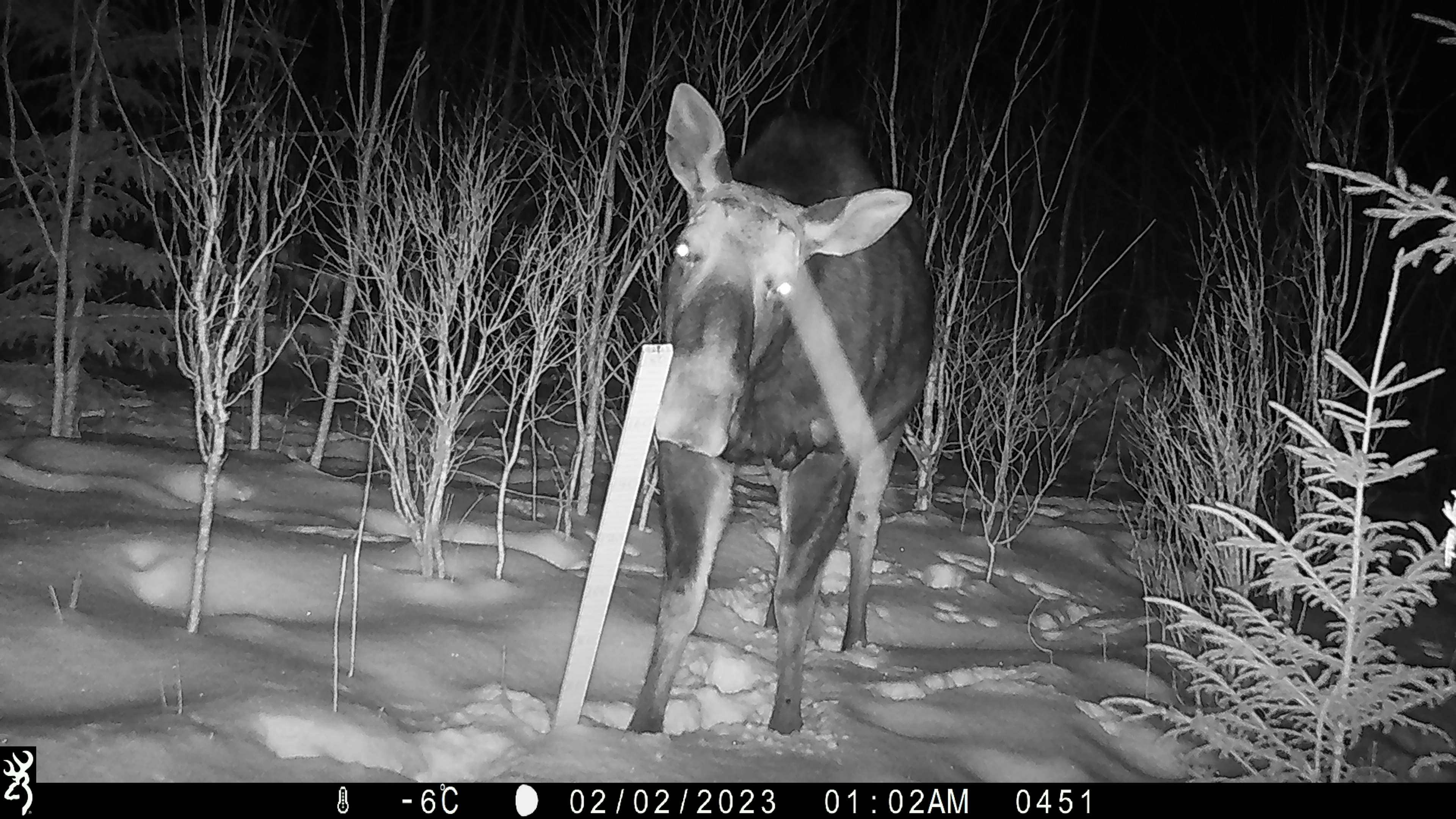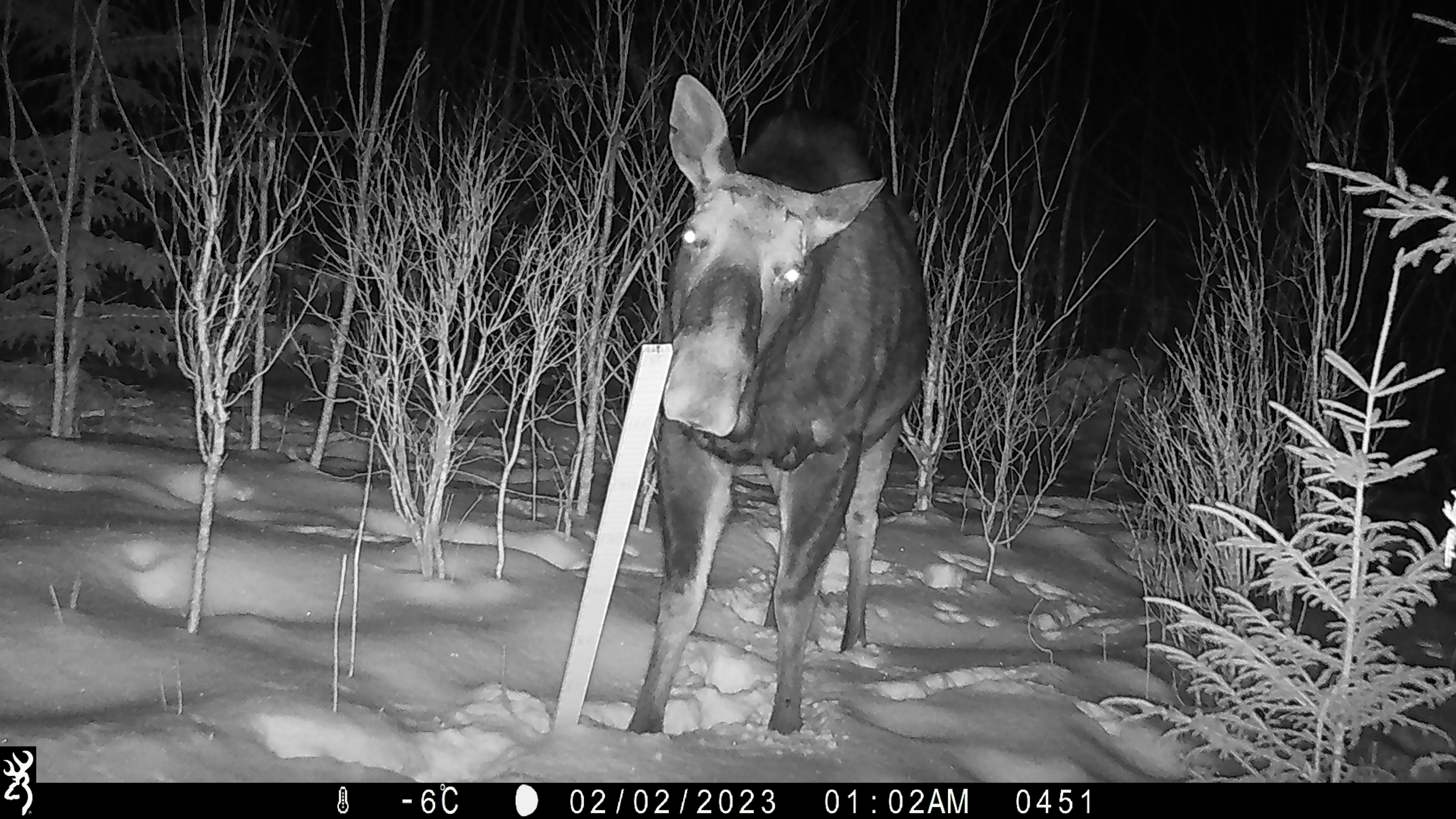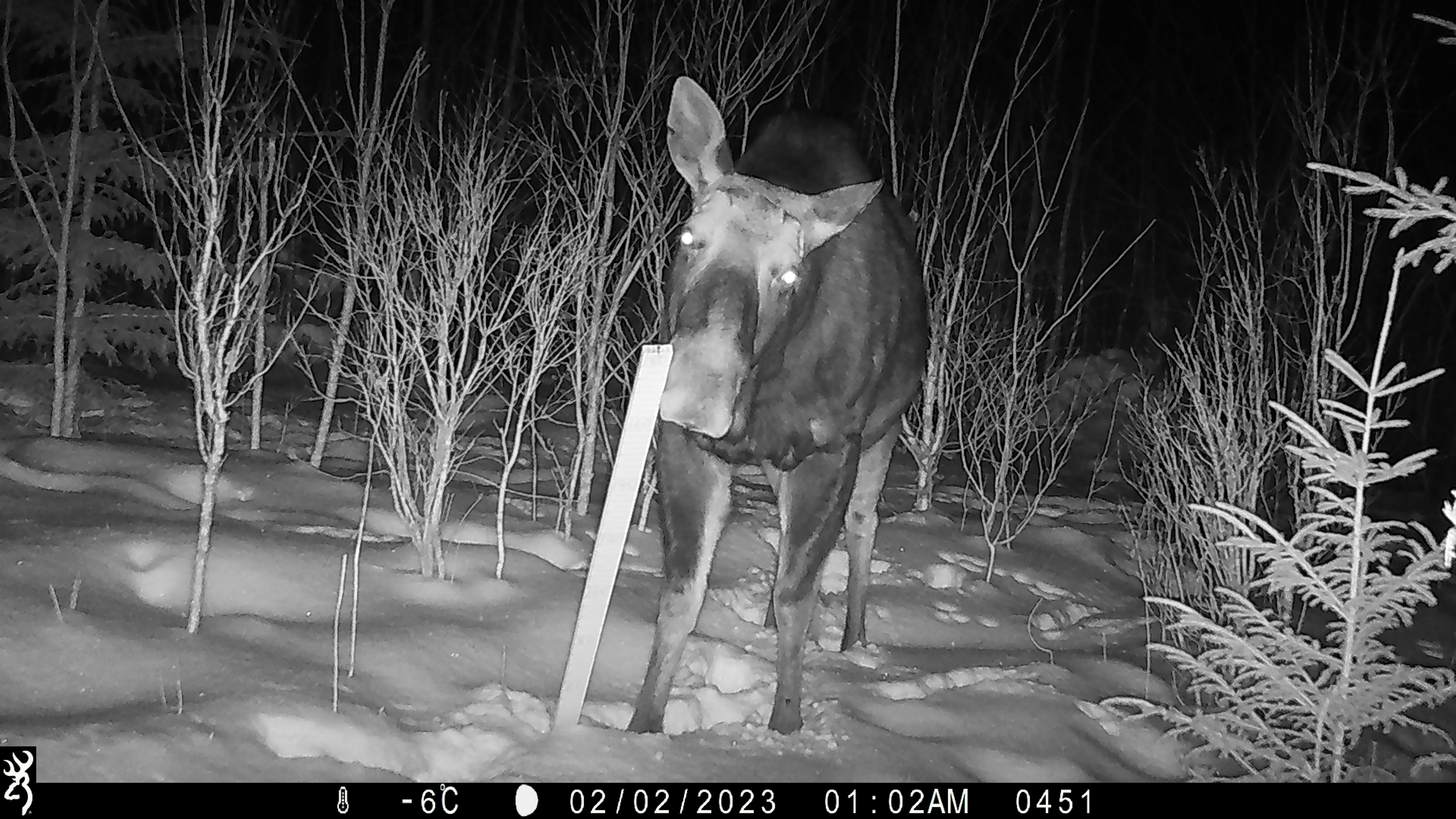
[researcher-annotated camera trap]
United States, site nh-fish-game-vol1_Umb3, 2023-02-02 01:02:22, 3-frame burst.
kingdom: Animalia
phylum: Chordata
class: Mammalia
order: Artiodactyla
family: Cervidae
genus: Alces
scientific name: Alces alces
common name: moose